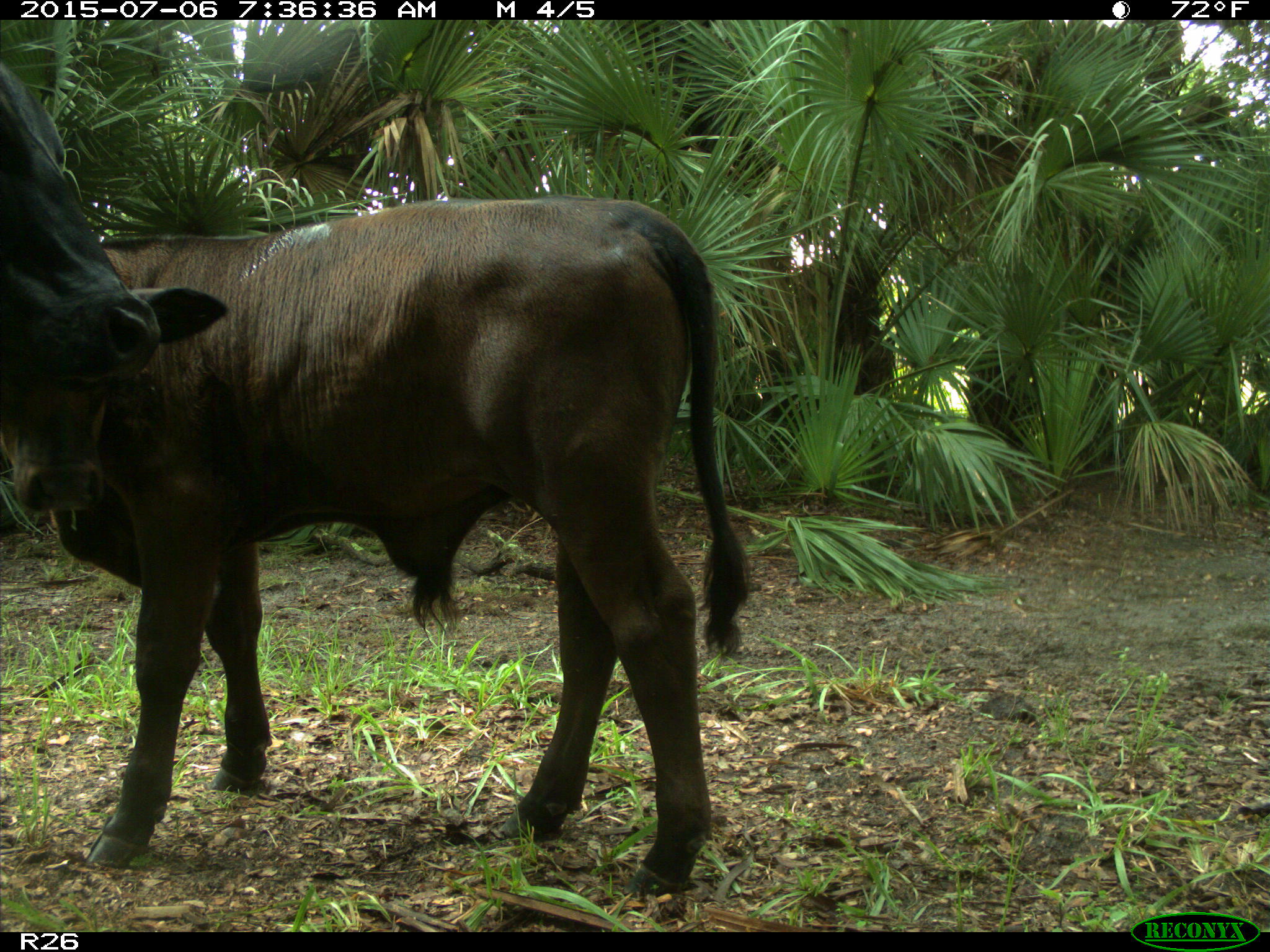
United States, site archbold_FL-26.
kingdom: Animalia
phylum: Chordata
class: Mammalia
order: Artiodactyla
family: Bovidae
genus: Bos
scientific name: Bos taurus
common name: domestic cow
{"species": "Bos taurus (domestic cow)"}